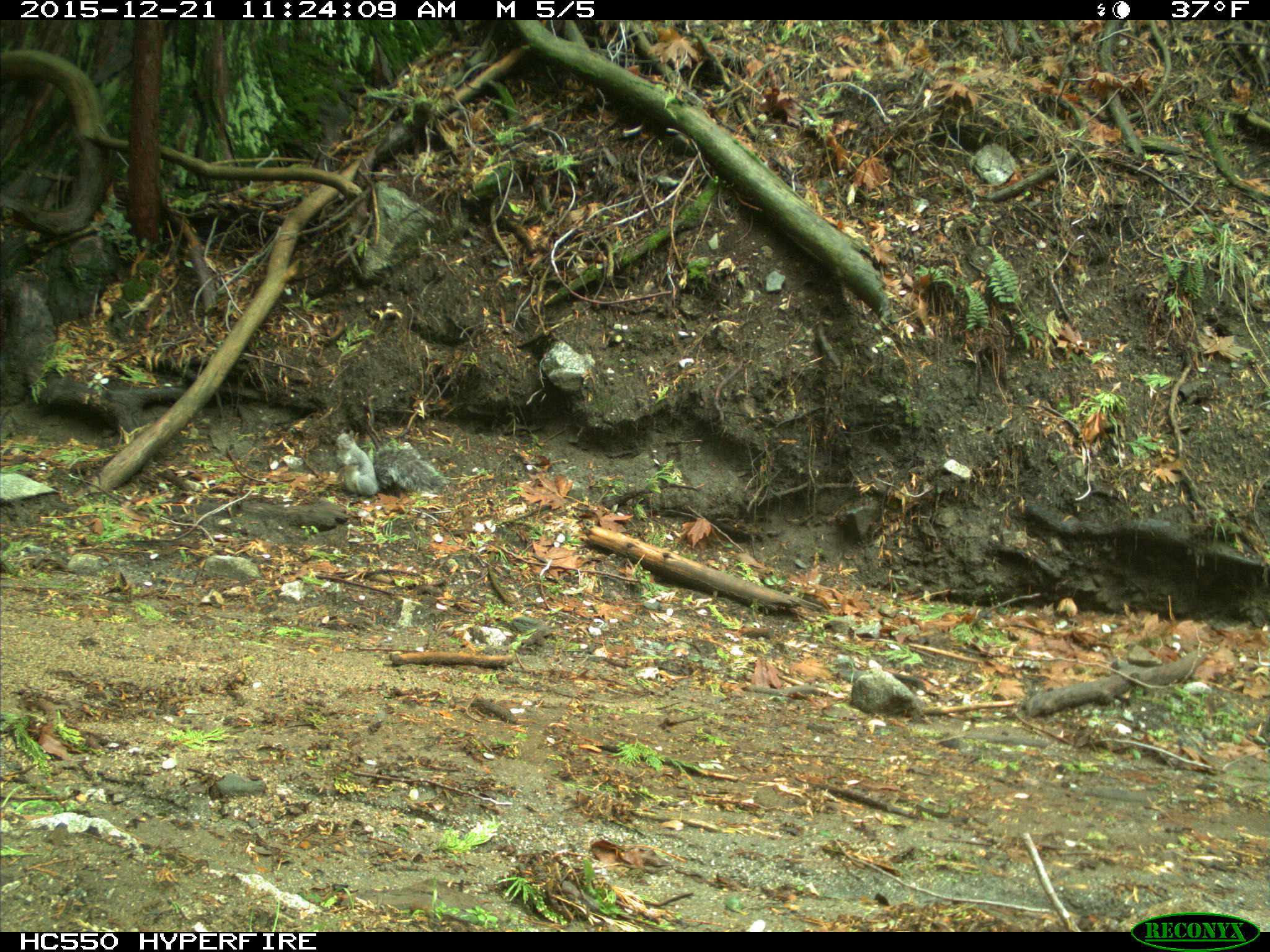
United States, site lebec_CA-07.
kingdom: Animalia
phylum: Chordata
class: Mammalia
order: Rodentia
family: Sciuridae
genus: Sciurus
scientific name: Sciurus carolinensis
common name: eastern gray squirrel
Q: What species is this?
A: Sciurus carolinensis (eastern gray squirrel).